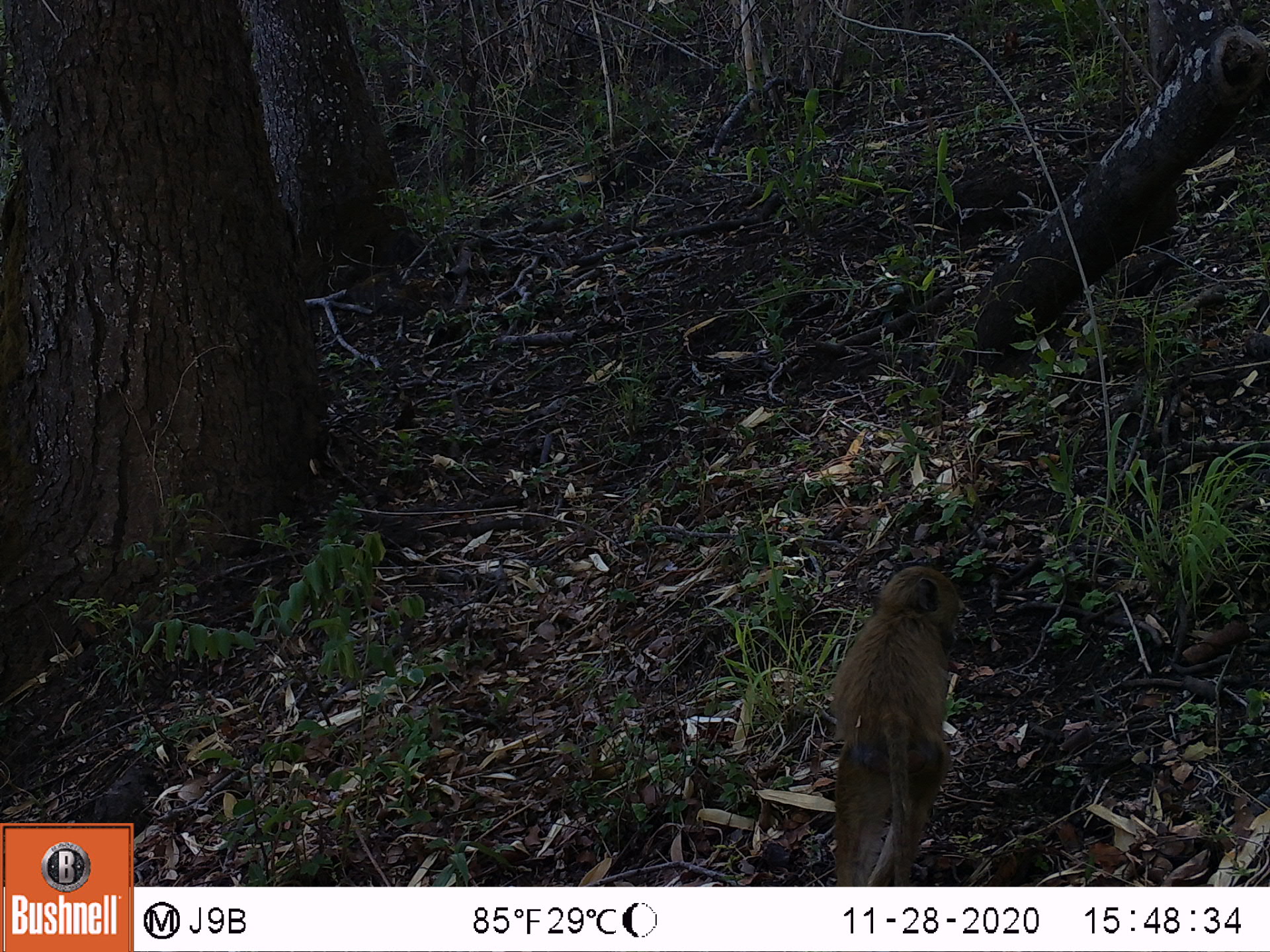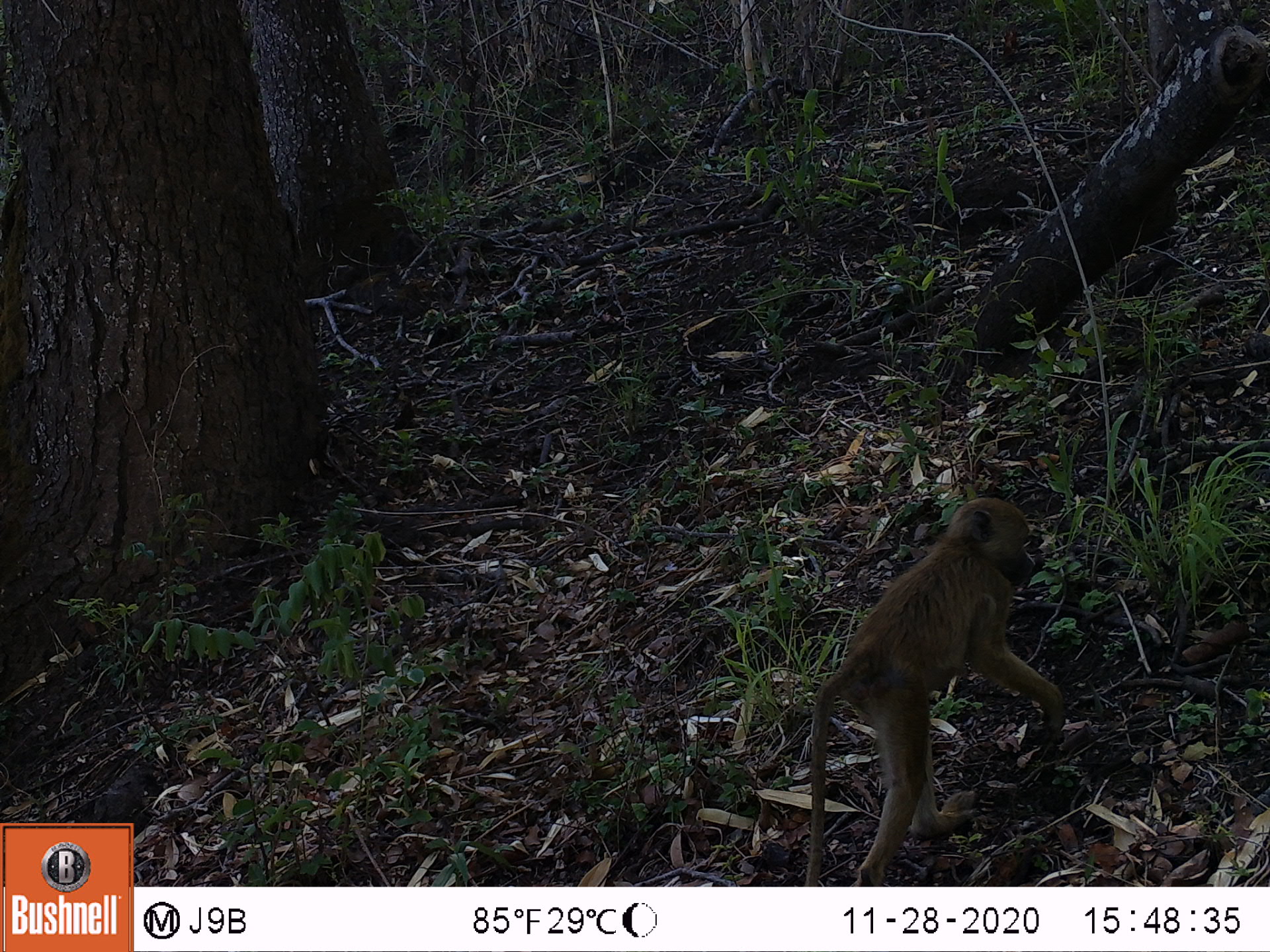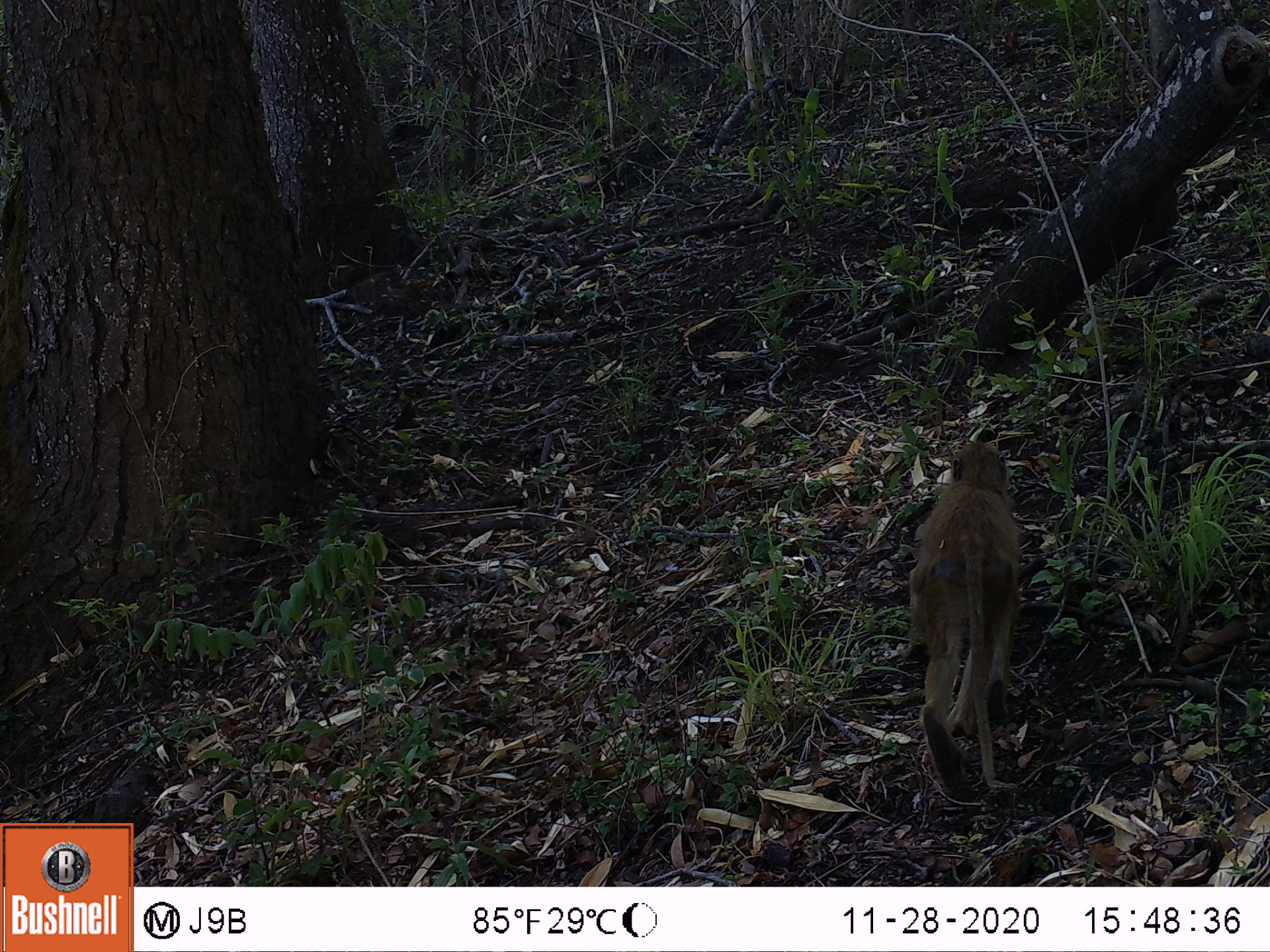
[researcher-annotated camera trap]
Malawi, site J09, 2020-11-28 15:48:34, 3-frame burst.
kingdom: Animalia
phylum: Chordata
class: Mammalia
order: Primates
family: Cercopithecidae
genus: Papio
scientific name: Papio cynocephalus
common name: yellow baboon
Yellow baboon (Papio cynocephalus), count 1.